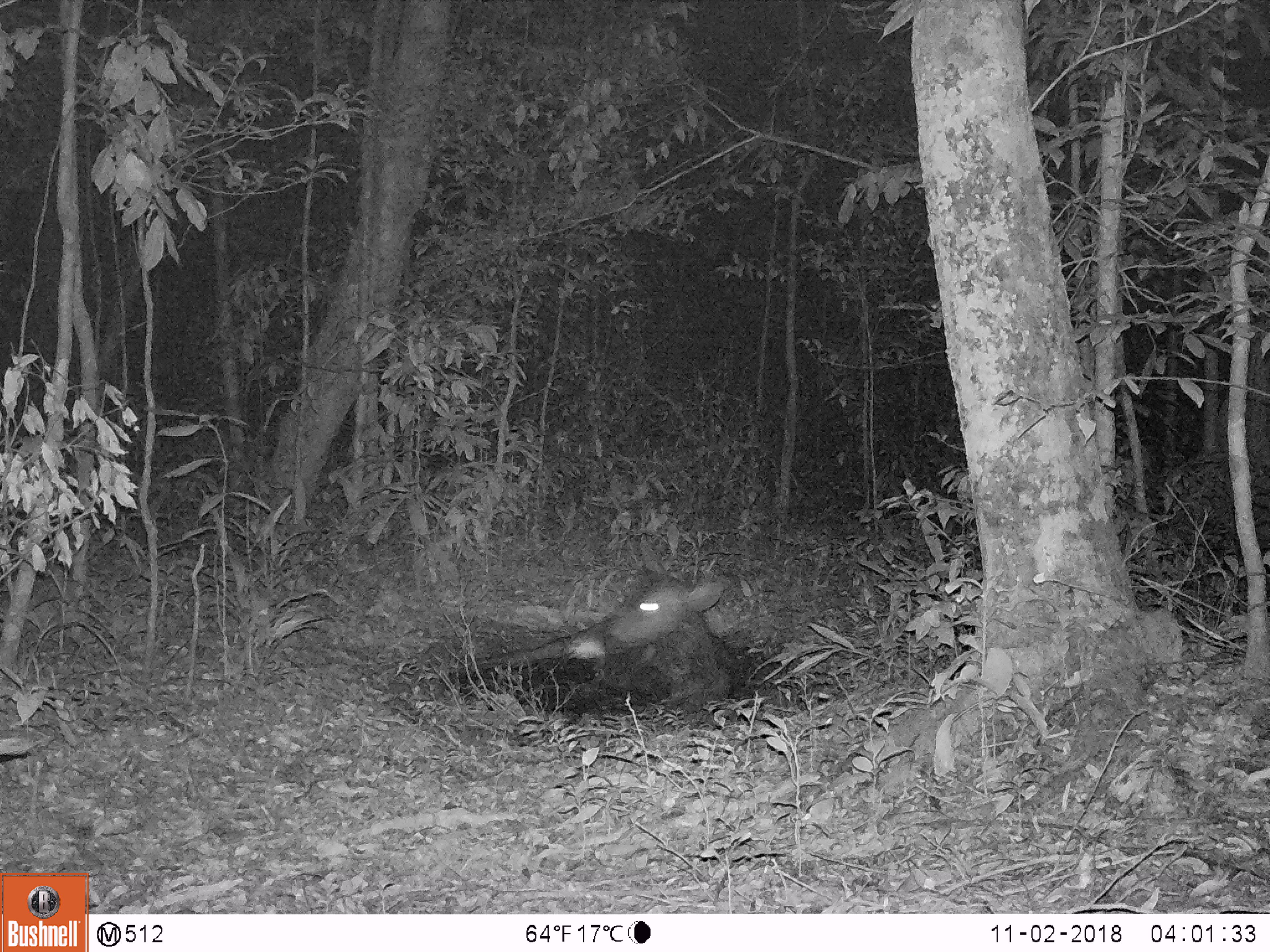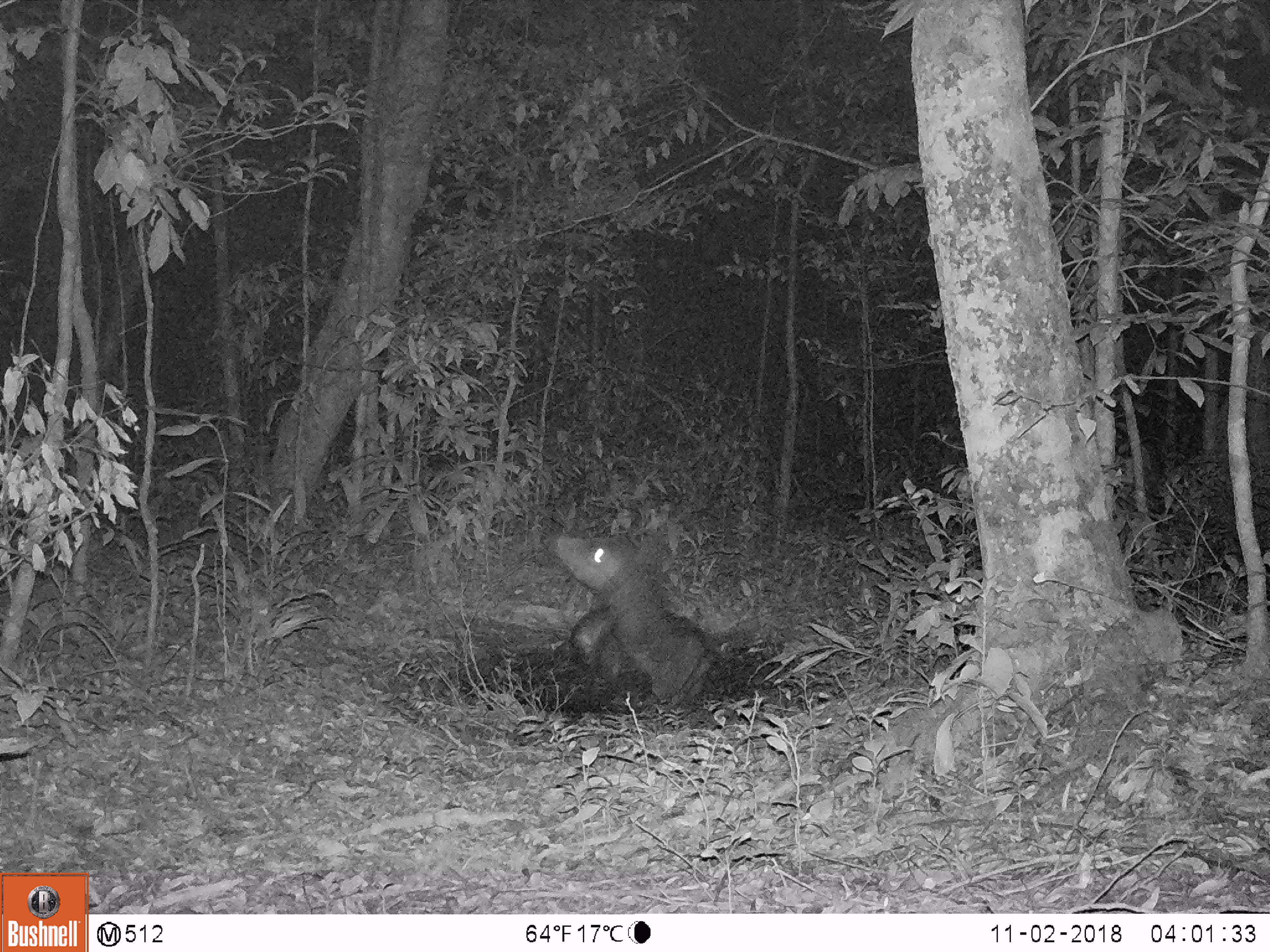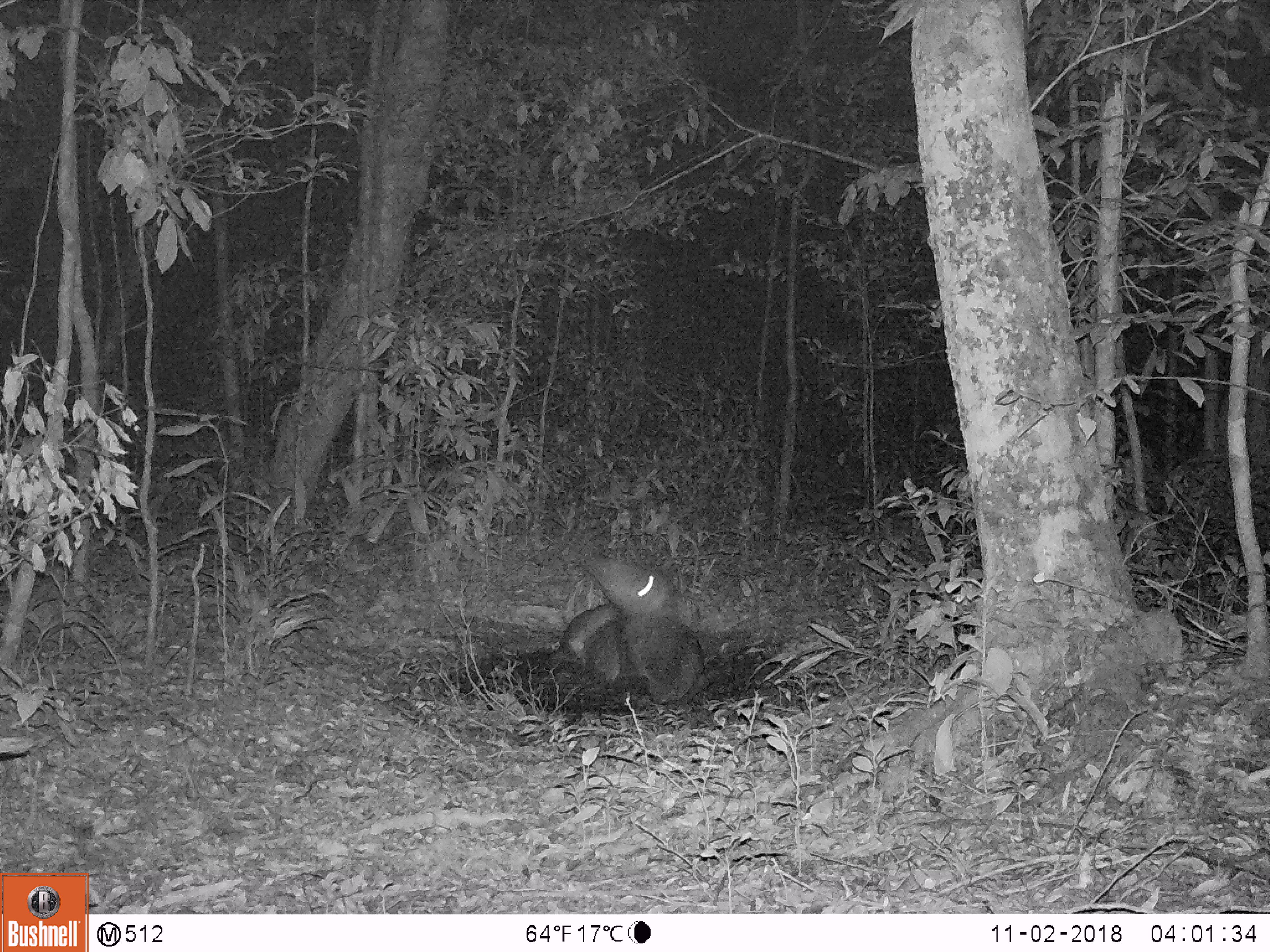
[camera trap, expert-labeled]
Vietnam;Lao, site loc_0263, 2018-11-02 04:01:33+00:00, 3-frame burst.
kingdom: Animalia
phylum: Chordata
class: Mammalia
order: Artiodactyla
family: Cervidae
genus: Rusa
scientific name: Rusa unicolor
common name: sambar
Sambar (Rusa unicolor). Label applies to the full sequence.